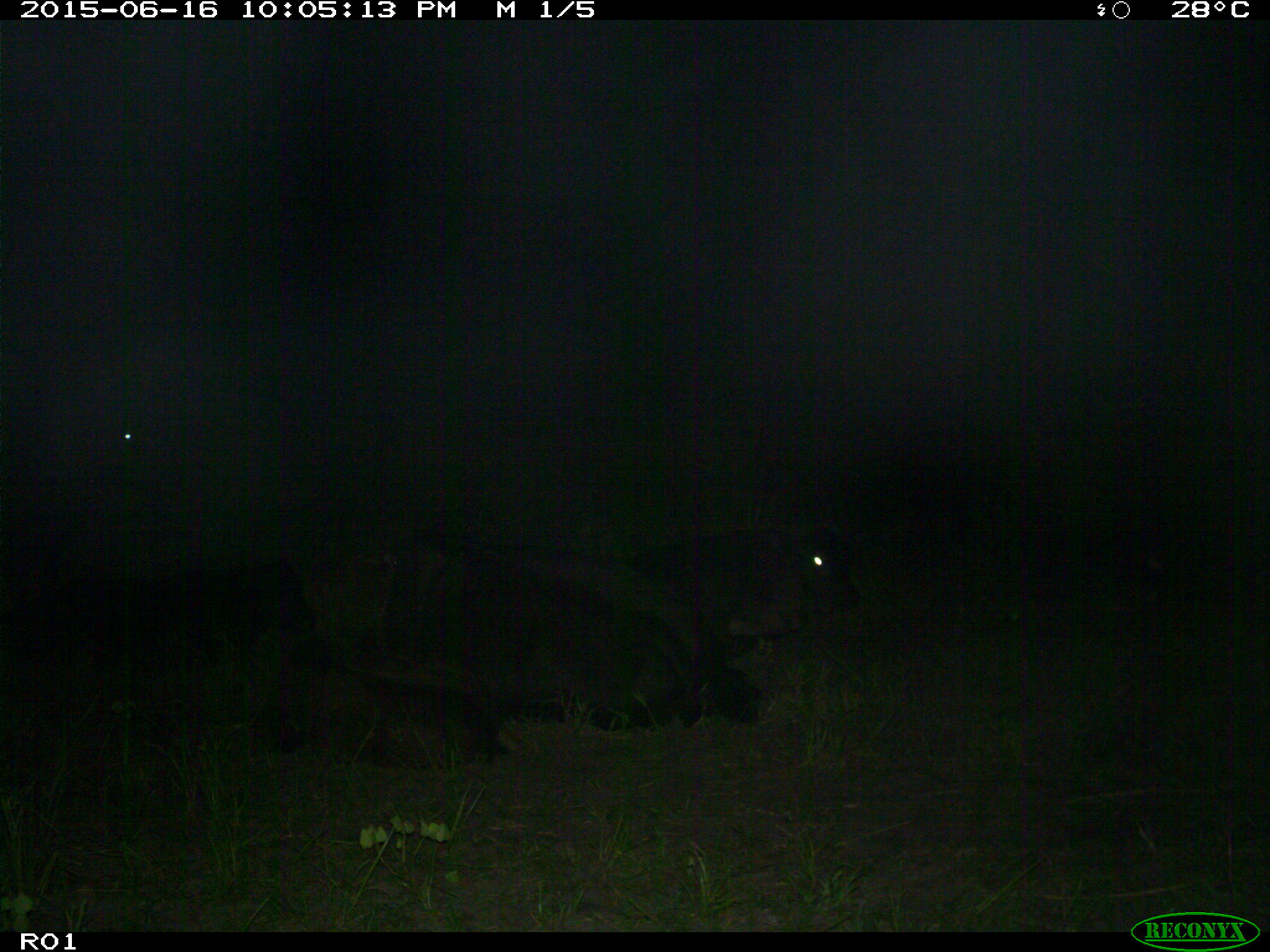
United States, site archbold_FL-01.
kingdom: Animalia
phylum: Chordata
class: Mammalia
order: Artiodactyla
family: Bovidae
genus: Bos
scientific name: Bos taurus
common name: domestic cow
Bos taurus (domestic cow).